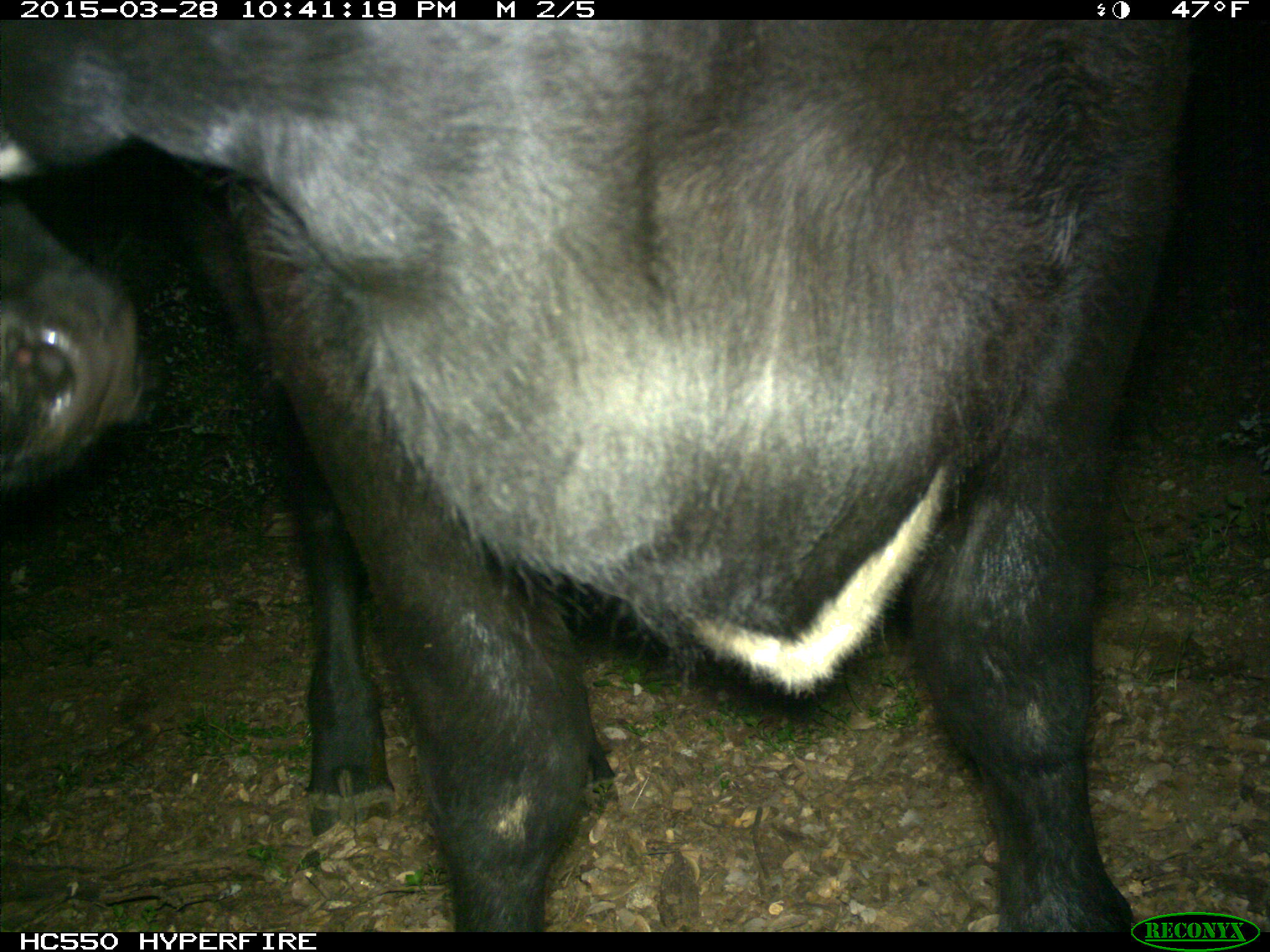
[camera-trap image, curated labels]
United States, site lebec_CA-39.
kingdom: Animalia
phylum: Chordata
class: Mammalia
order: Artiodactyla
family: Bovidae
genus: Bos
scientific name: Bos taurus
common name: domestic cow